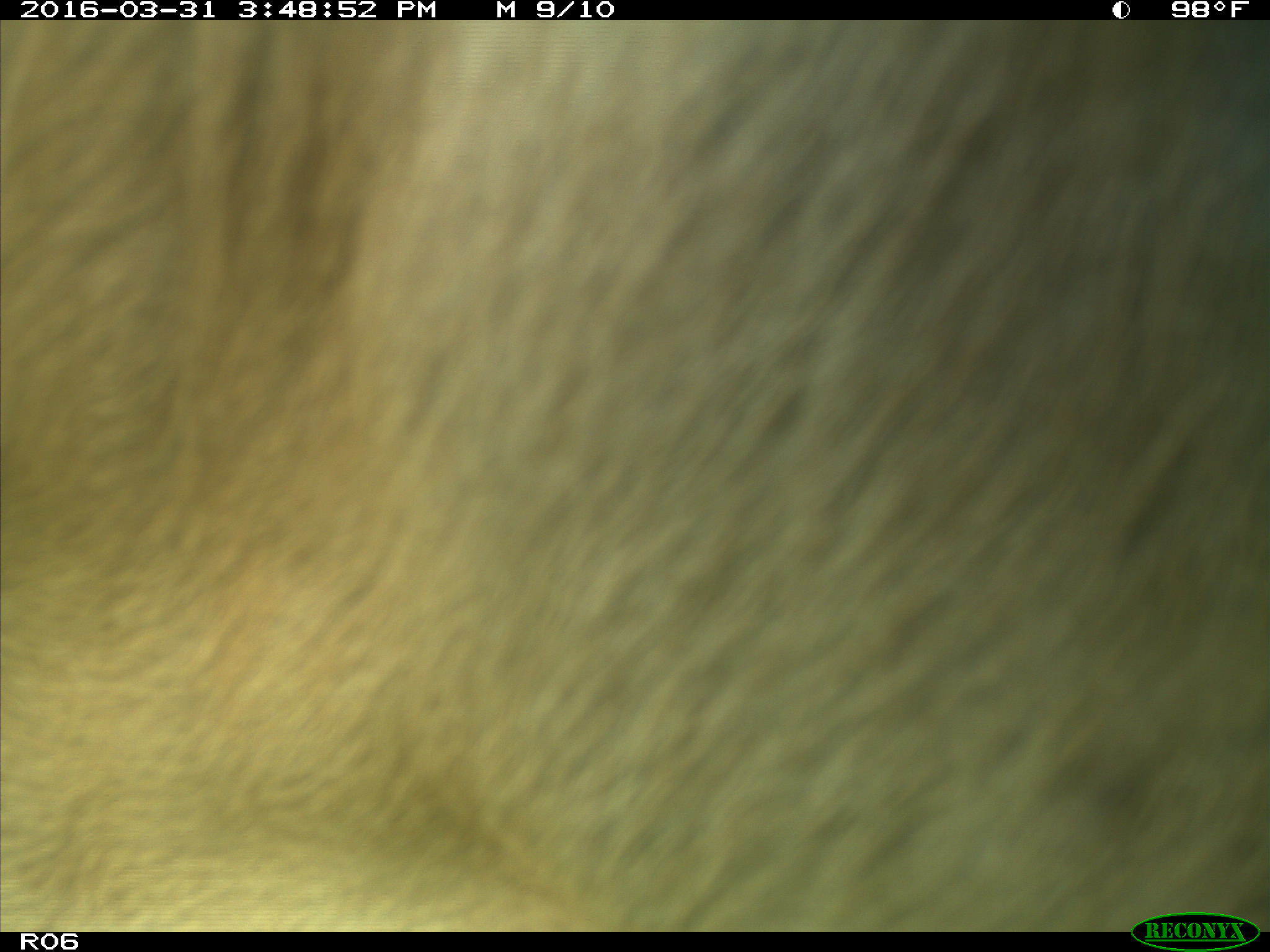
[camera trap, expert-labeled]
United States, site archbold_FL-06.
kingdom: Animalia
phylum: Chordata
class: Mammalia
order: Artiodactyla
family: Bovidae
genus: Bos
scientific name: Bos taurus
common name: domestic cow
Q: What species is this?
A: Bos taurus (domestic cow).